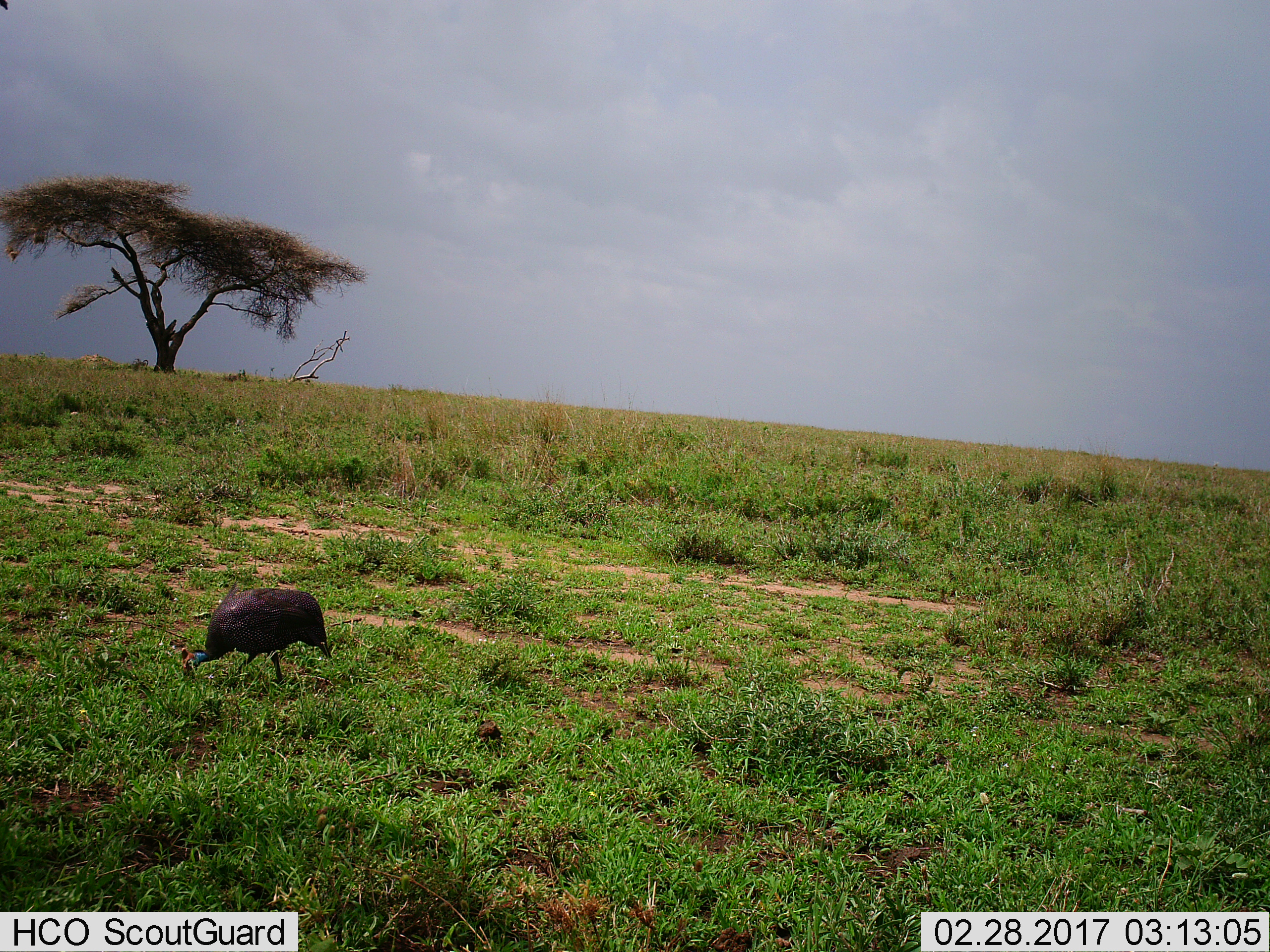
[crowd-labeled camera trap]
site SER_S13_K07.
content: unidentified animal